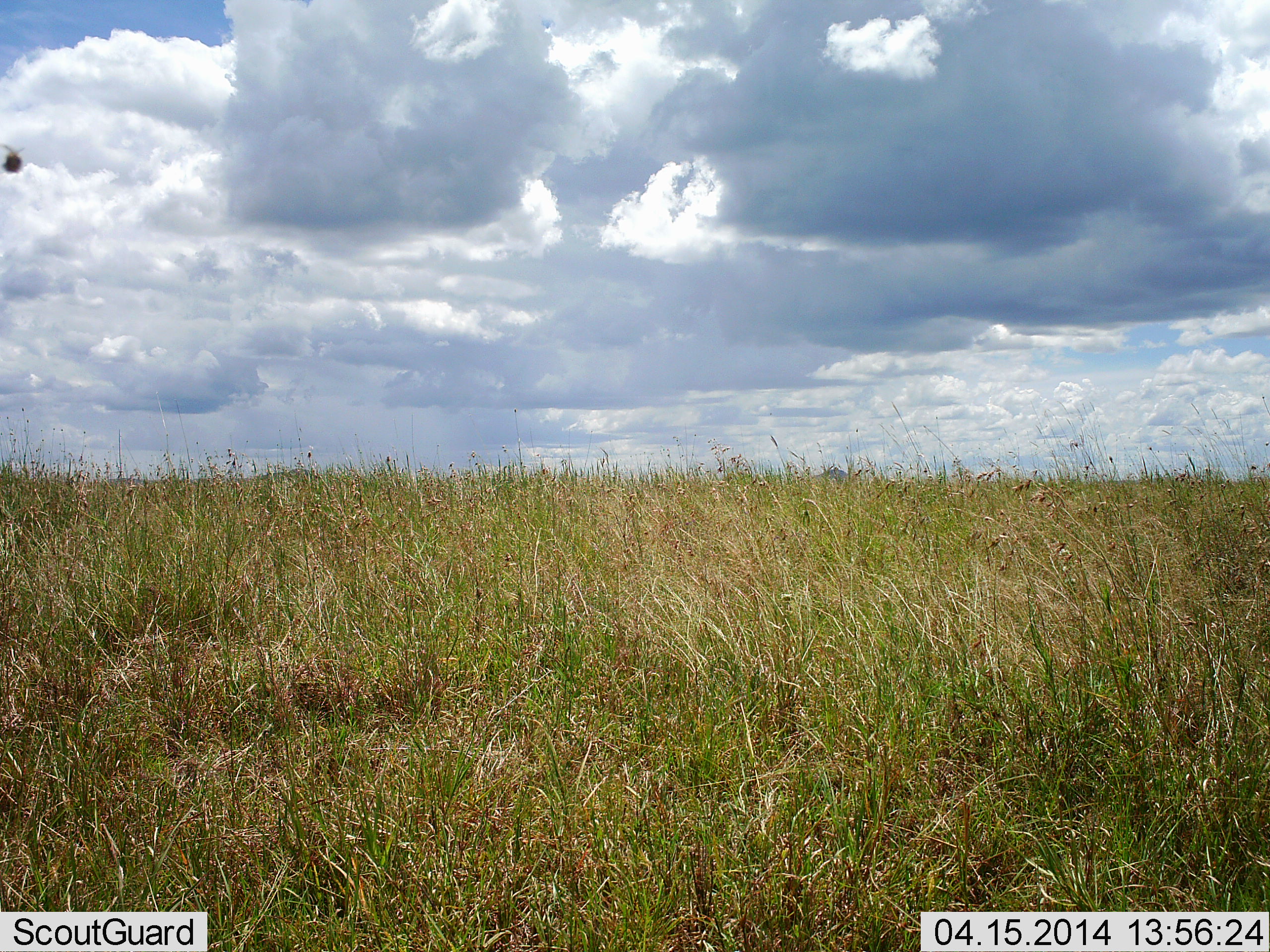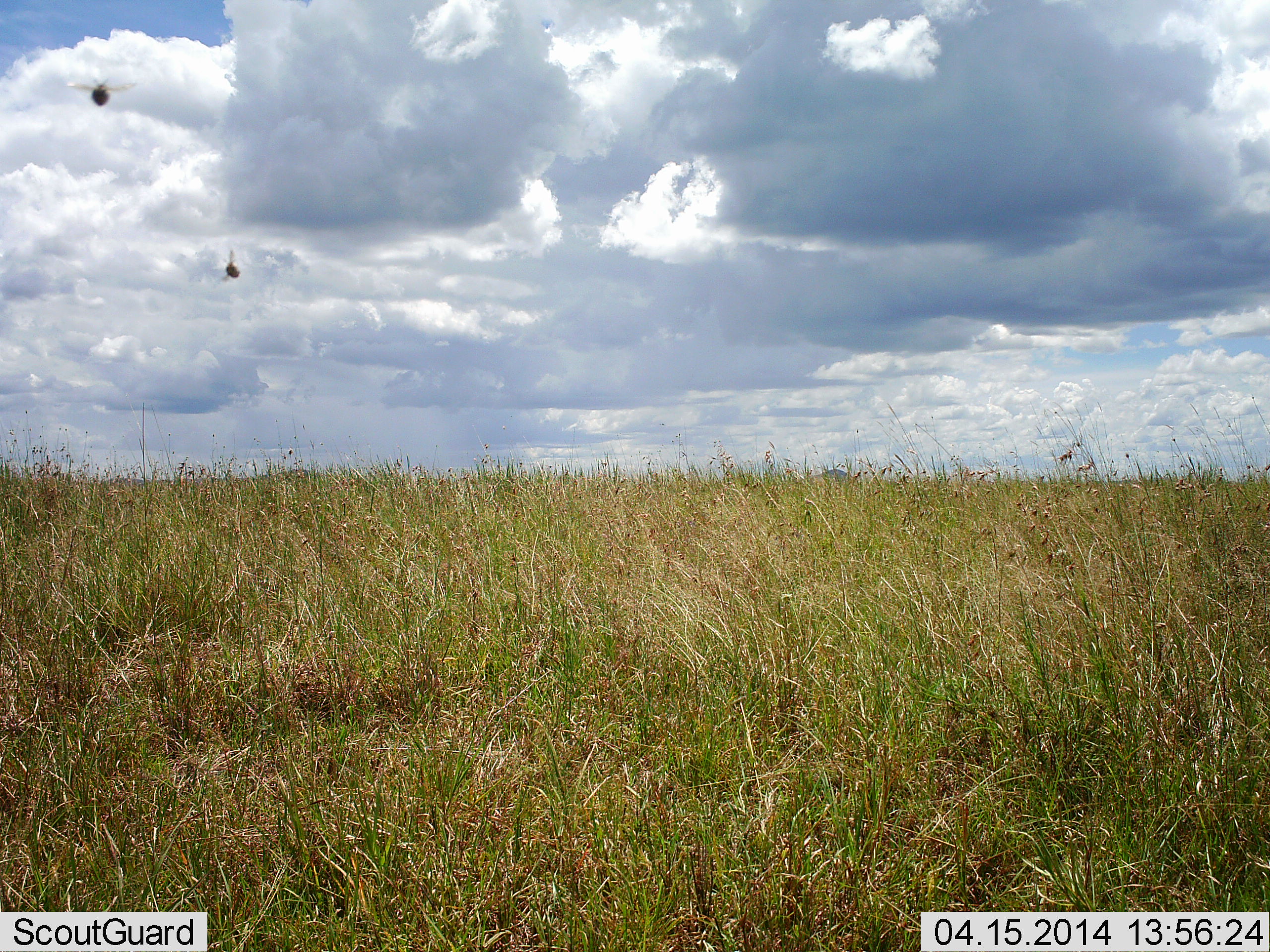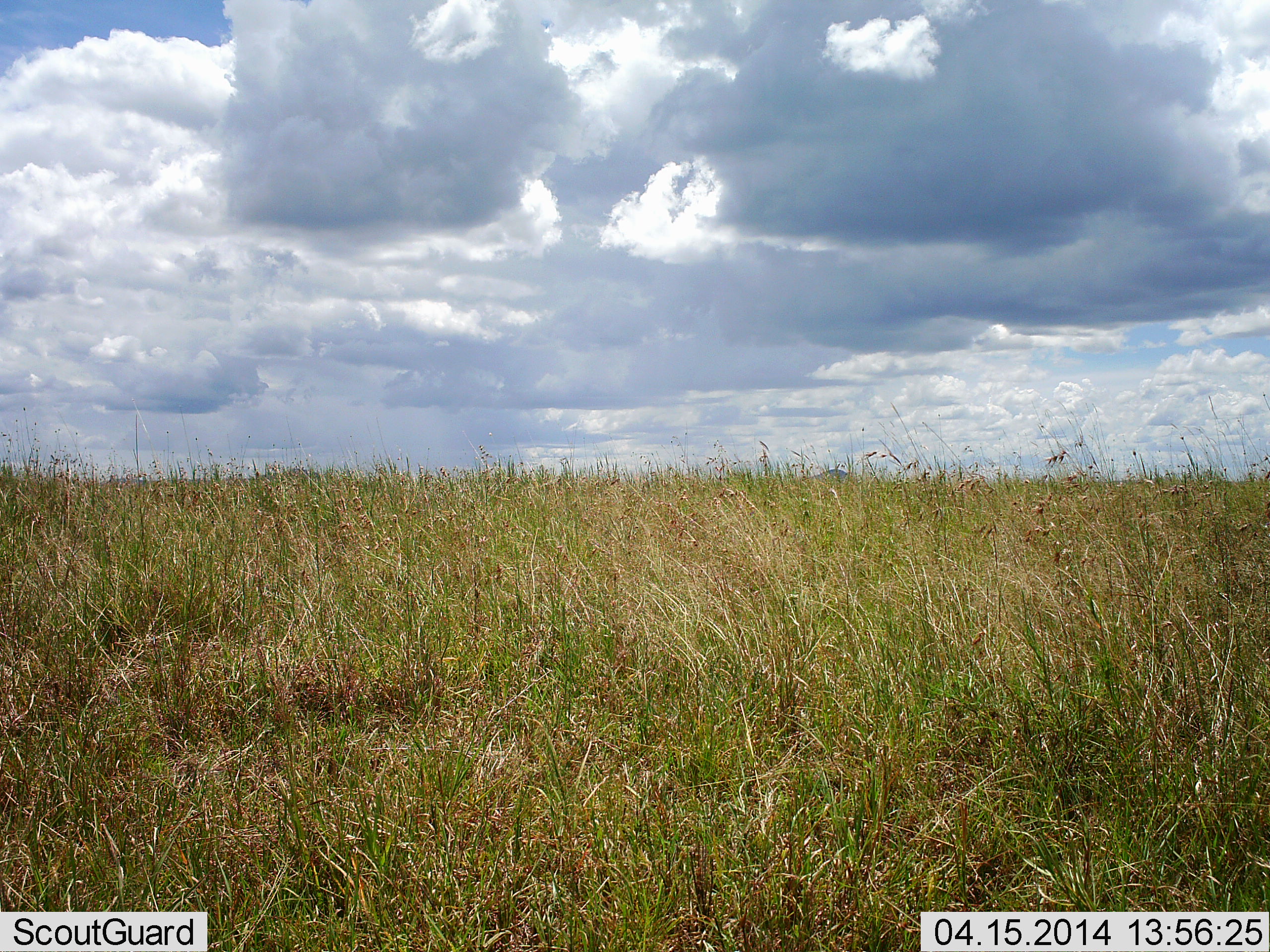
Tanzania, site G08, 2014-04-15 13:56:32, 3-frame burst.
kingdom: Animalia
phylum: Arthropoda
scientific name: Arthropoda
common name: arthropods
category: insectspider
Insectspider (arthropods) (Arthropoda), count 2. Behavior (volunteer vote fractions): standing 0%, resting 0%, moving 100%, interacting 0%. Young present (vote fraction): 0%. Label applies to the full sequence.